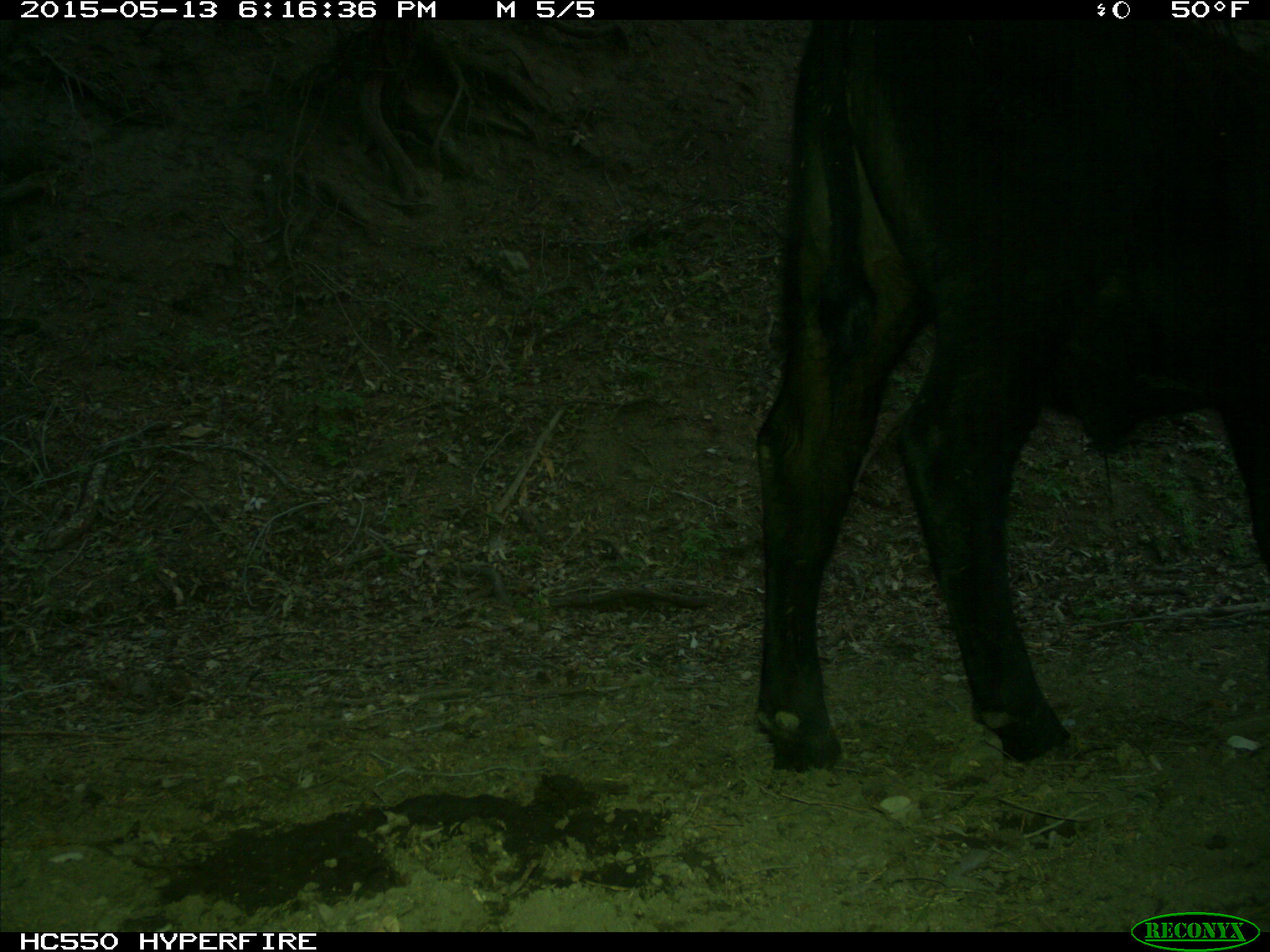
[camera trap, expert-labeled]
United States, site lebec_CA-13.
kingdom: Animalia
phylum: Chordata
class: Mammalia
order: Artiodactyla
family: Bovidae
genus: Bos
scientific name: Bos taurus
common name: domestic cow